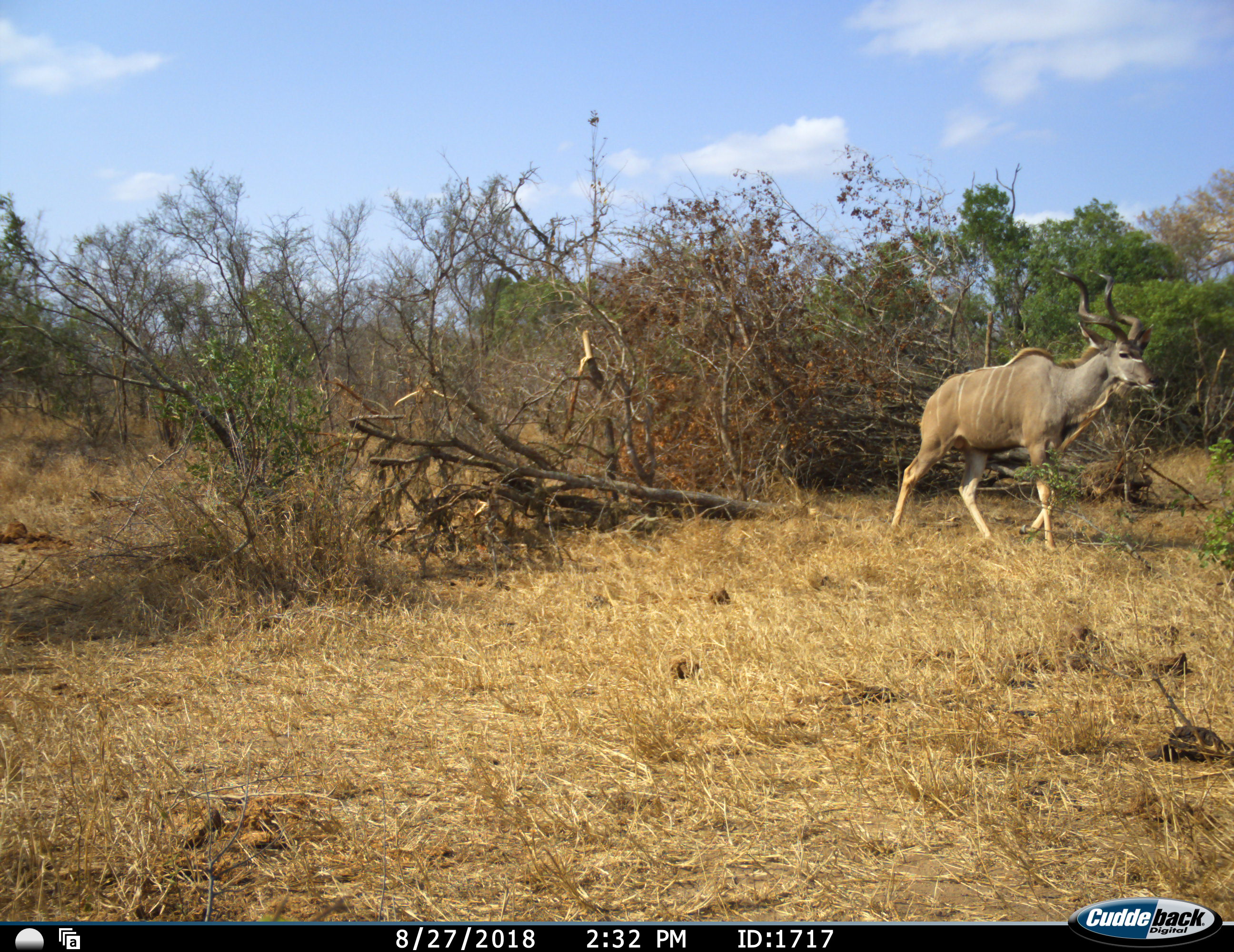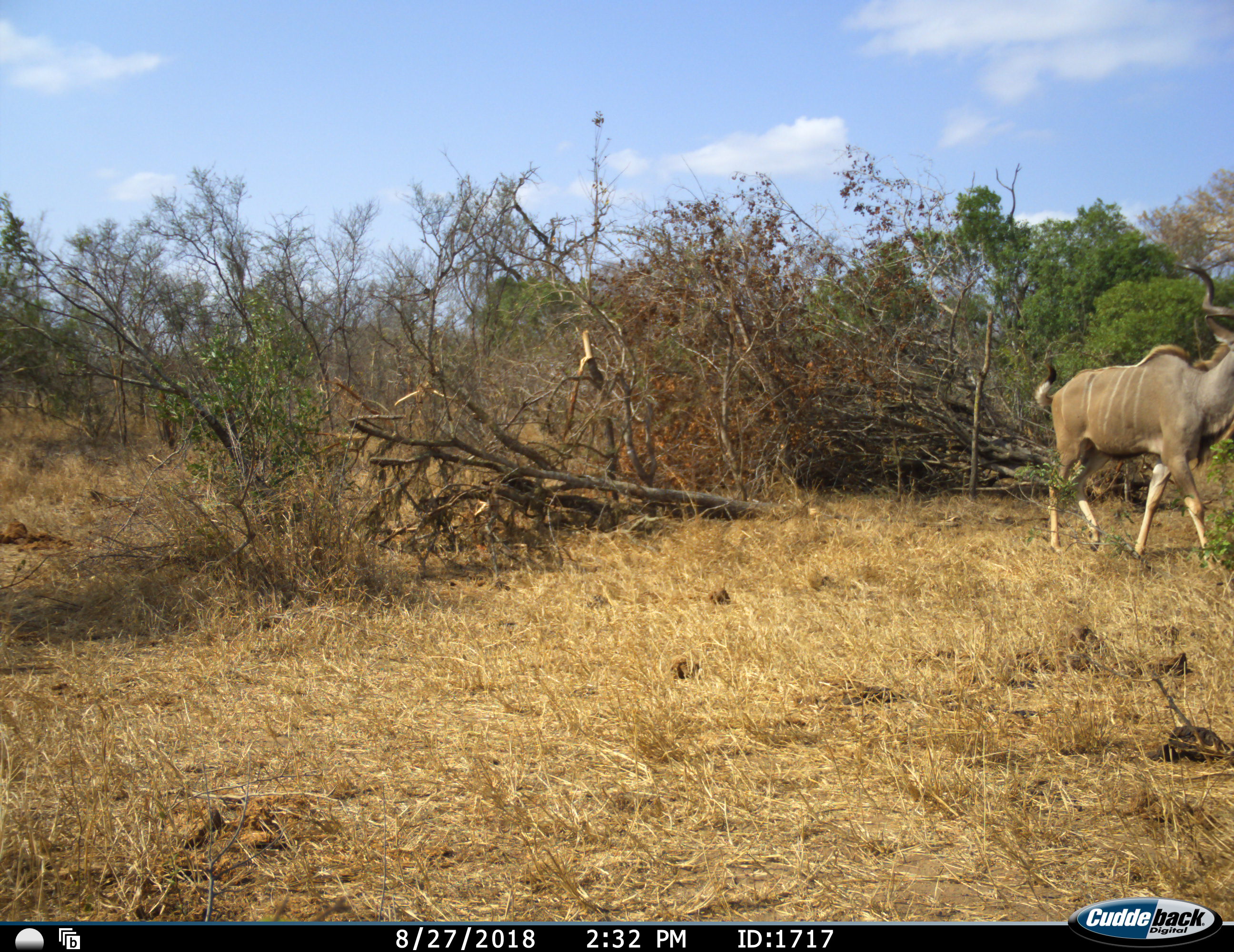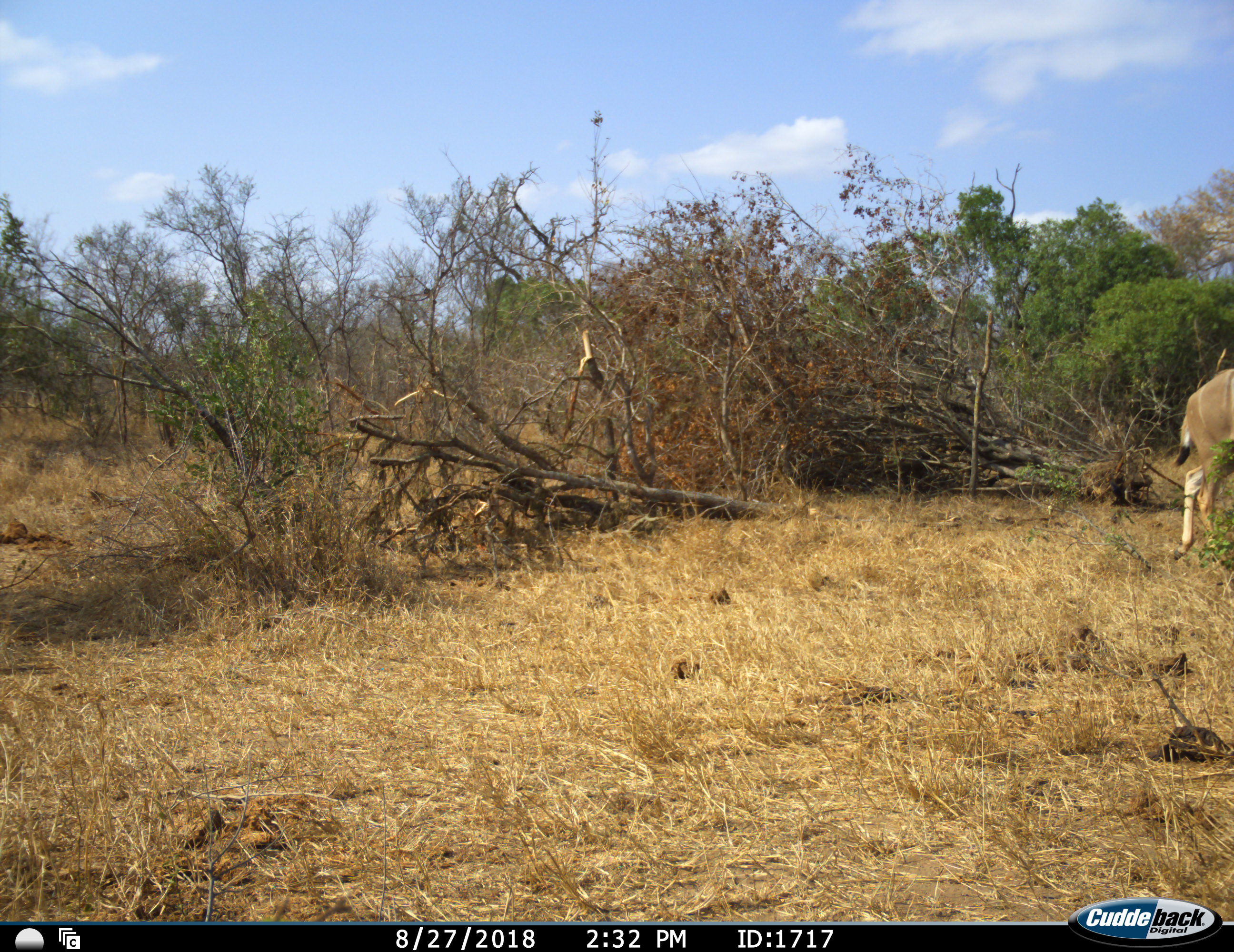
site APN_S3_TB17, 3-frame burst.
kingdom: Animalia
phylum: Chordata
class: Mammalia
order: Artiodactyla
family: Bovidae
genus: Tragelaphus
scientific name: Tragelaphus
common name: kudu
Kudu (Tragelaphus), count 1. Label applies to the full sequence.